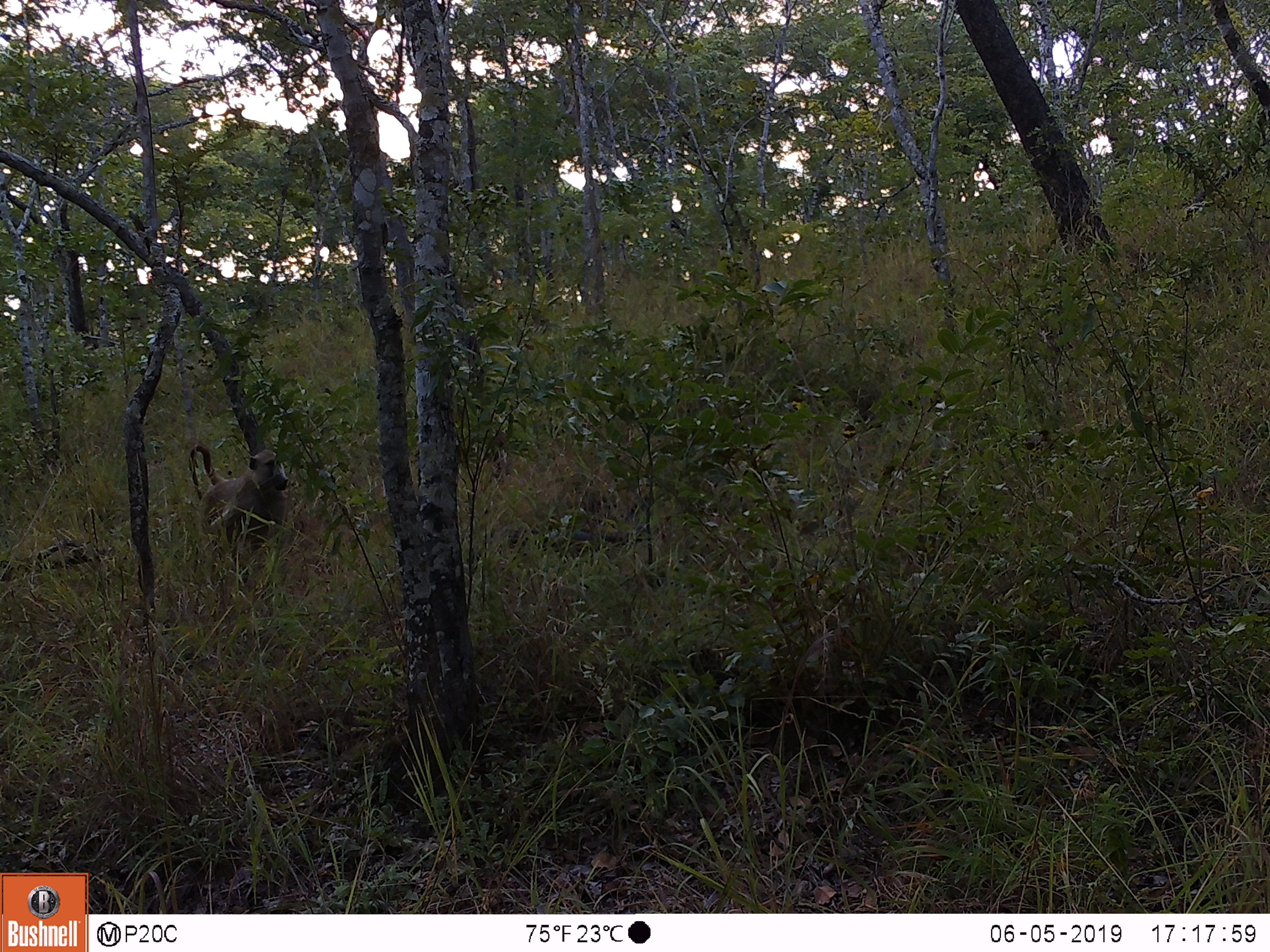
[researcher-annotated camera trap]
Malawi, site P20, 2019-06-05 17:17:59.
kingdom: Animalia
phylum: Chordata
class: Mammalia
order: Primates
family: Cercopithecidae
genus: Papio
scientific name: Papio cynocephalus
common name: yellow baboon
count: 1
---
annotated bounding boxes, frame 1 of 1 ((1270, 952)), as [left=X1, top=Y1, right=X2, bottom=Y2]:
yellow baboon: [left=174, top=432, right=297, bottom=603]